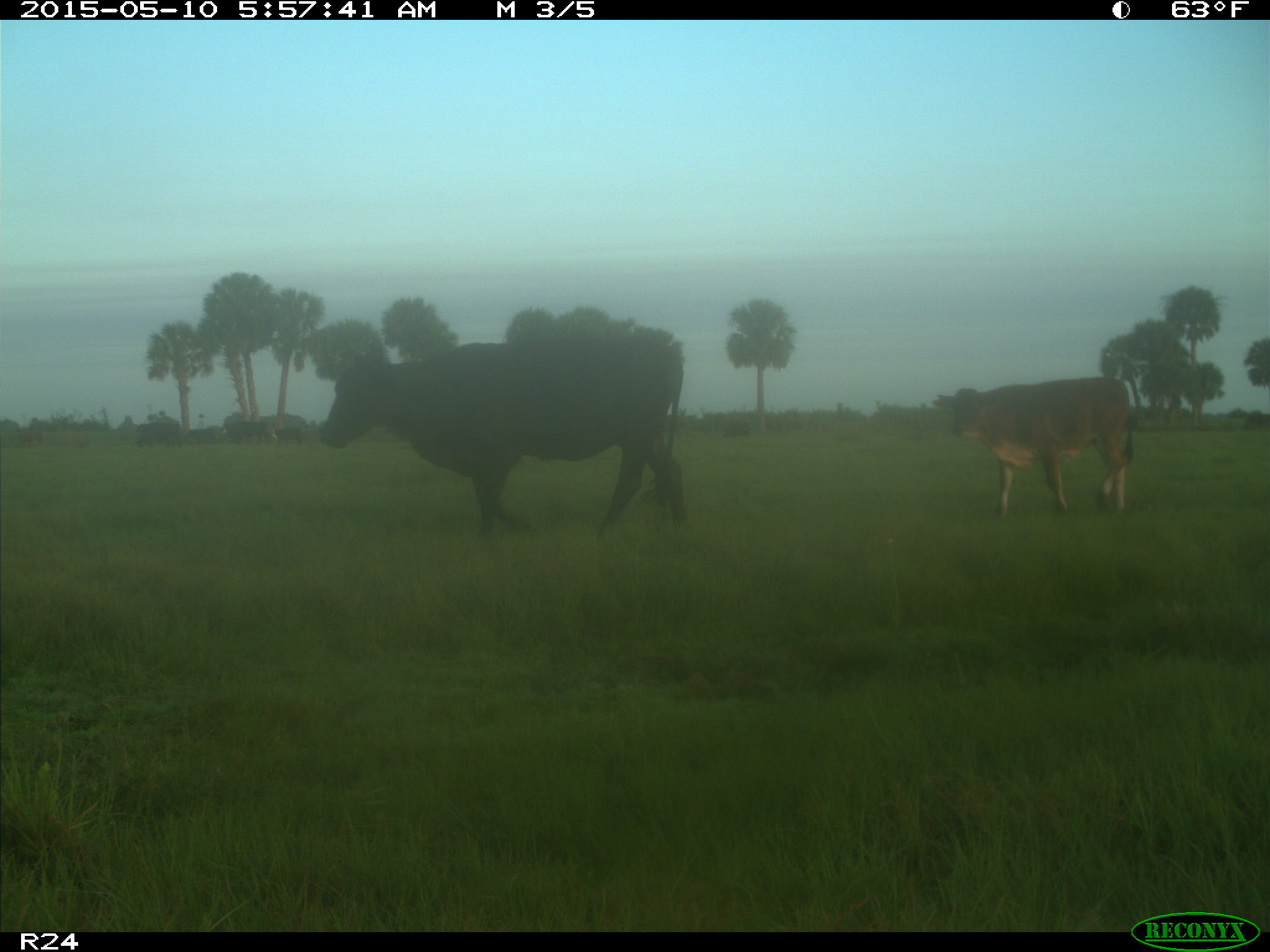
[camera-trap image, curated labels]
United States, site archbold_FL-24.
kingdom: Animalia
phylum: Chordata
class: Mammalia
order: Artiodactyla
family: Bovidae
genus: Bos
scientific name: Bos taurus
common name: domestic cow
Bos taurus (domestic cow).